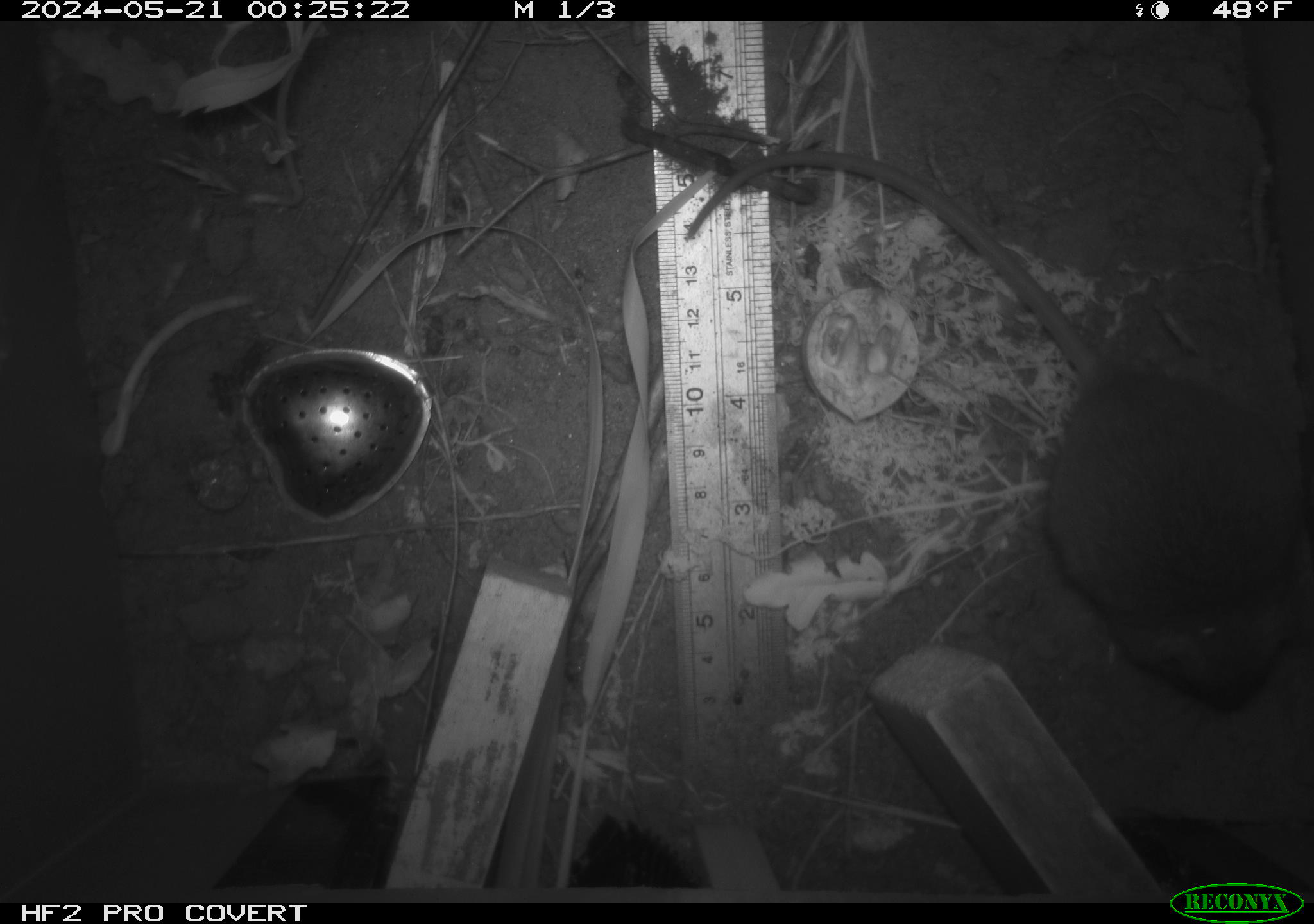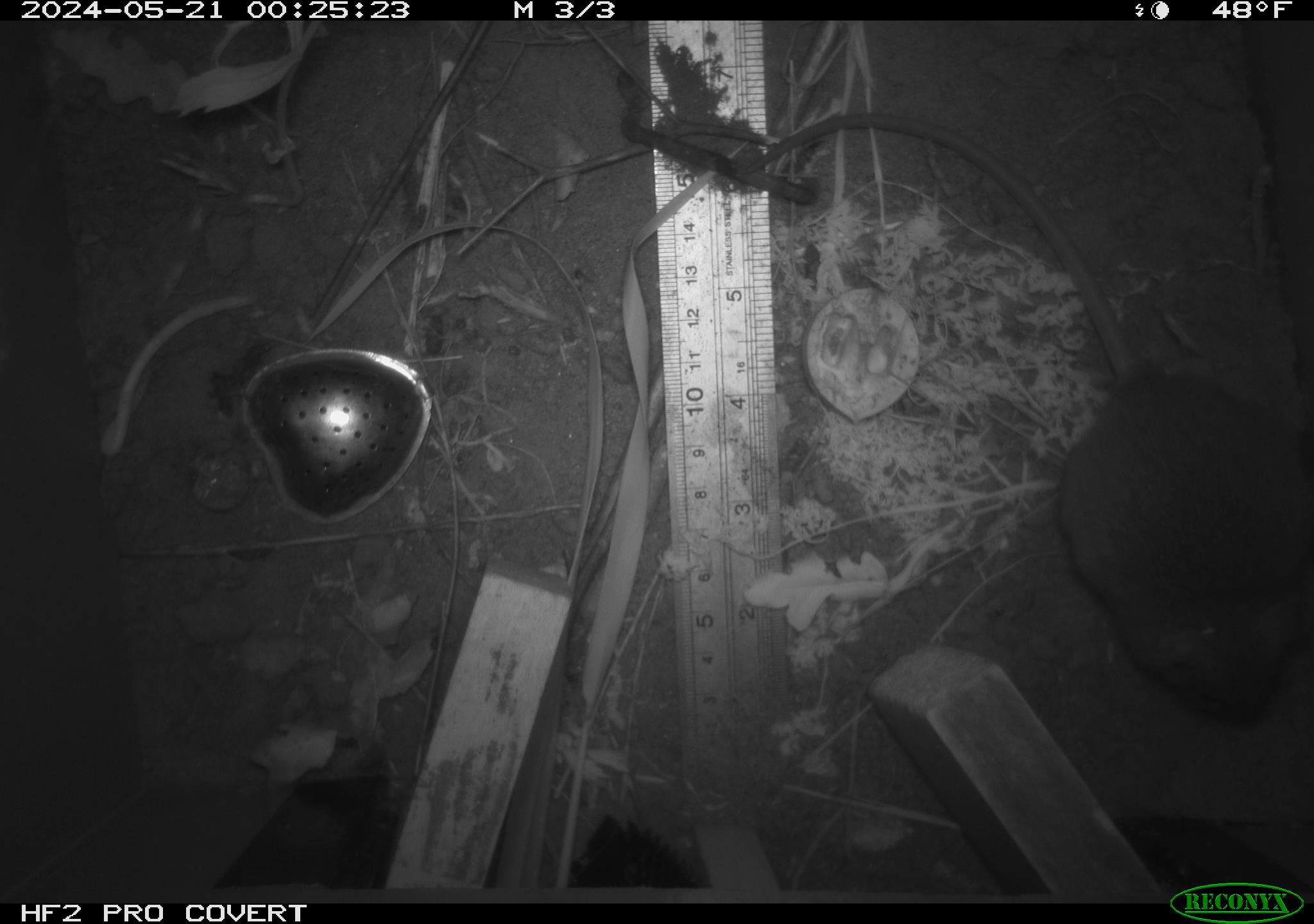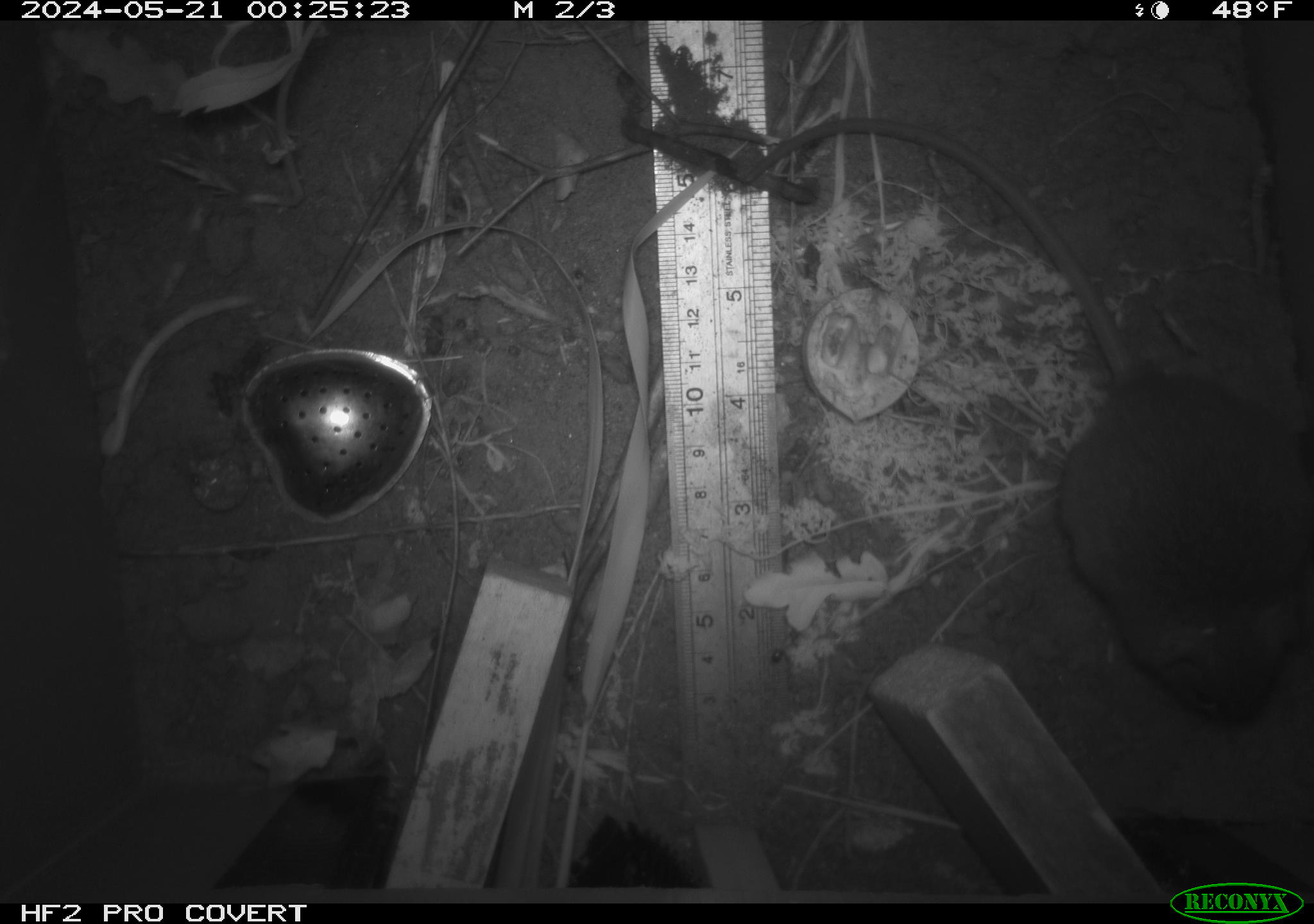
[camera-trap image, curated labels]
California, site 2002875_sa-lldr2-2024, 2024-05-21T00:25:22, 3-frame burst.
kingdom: Animalia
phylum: Chordata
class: Mammalia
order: Rodentia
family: Muridae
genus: Rattus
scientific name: Rattus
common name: rat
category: rattus species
Rattus species (rat) (Rattus).